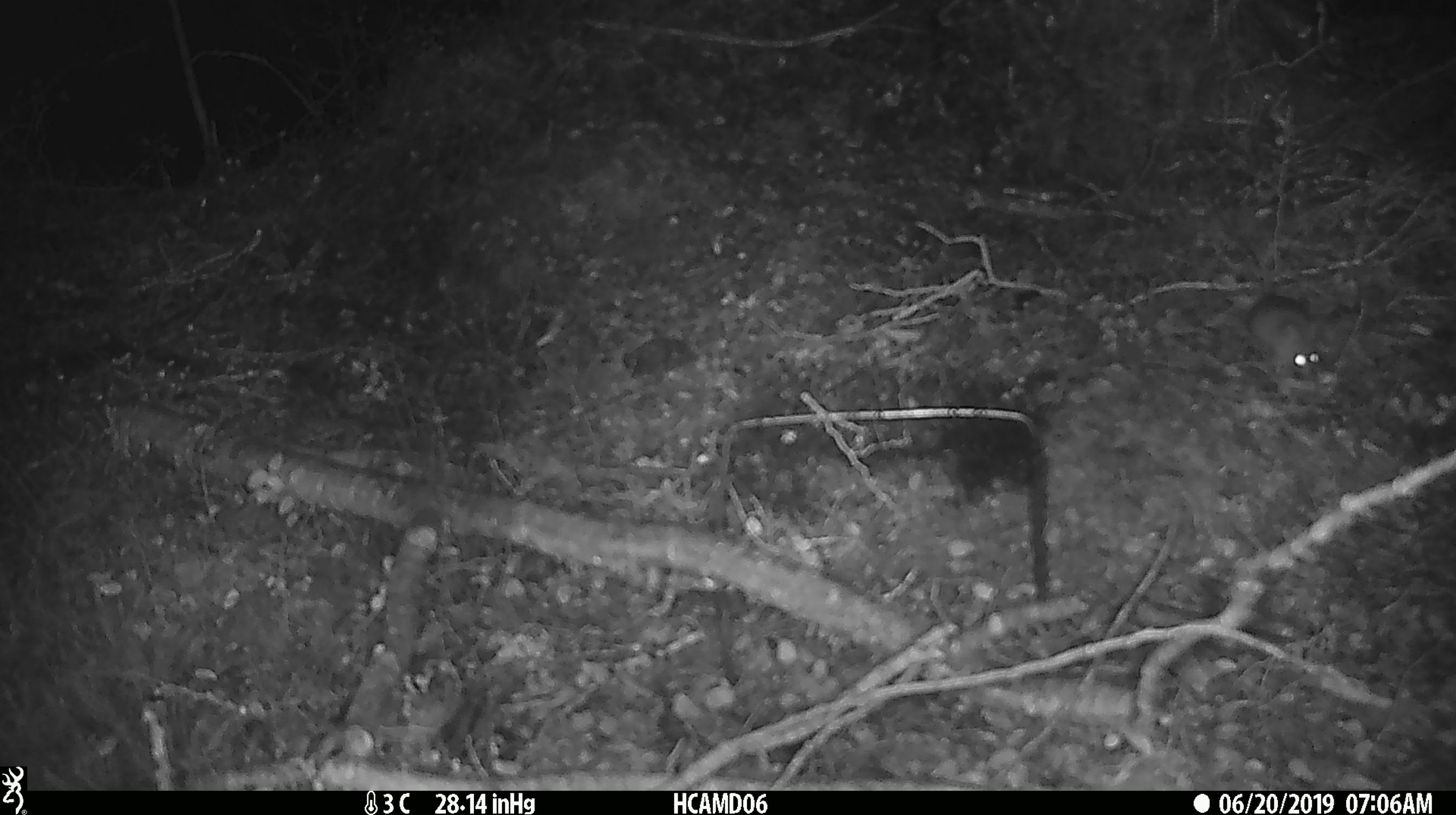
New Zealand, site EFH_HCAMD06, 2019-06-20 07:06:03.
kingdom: Animalia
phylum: Chordata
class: Mammalia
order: Rodentia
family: Muridae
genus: Mus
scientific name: Mus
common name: mouse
Mouse (Mus).